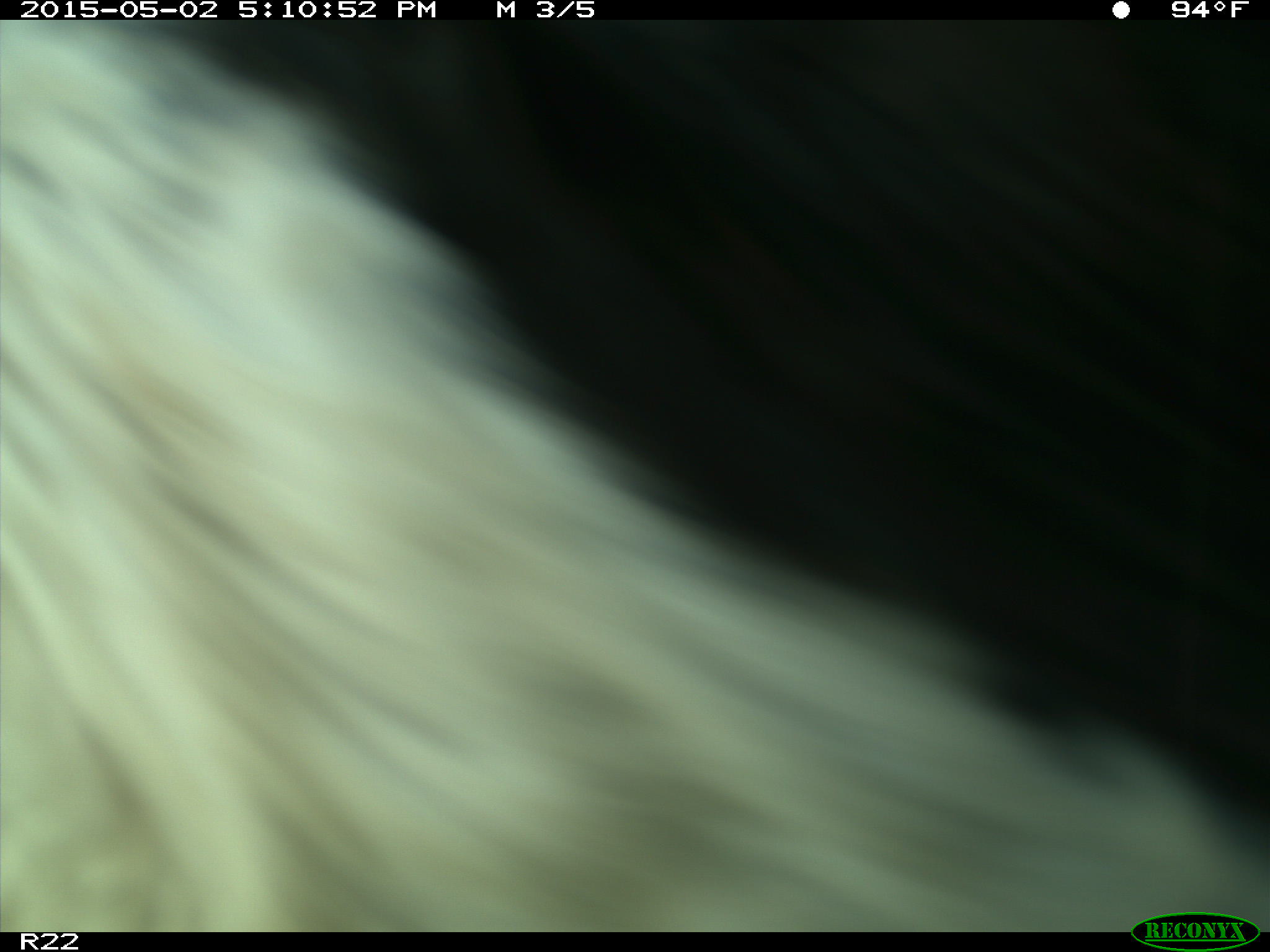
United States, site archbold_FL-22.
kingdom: Animalia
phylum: Chordata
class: Mammalia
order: Artiodactyla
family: Bovidae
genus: Bos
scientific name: Bos taurus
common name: domestic cow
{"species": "Bos taurus (domestic cow)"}